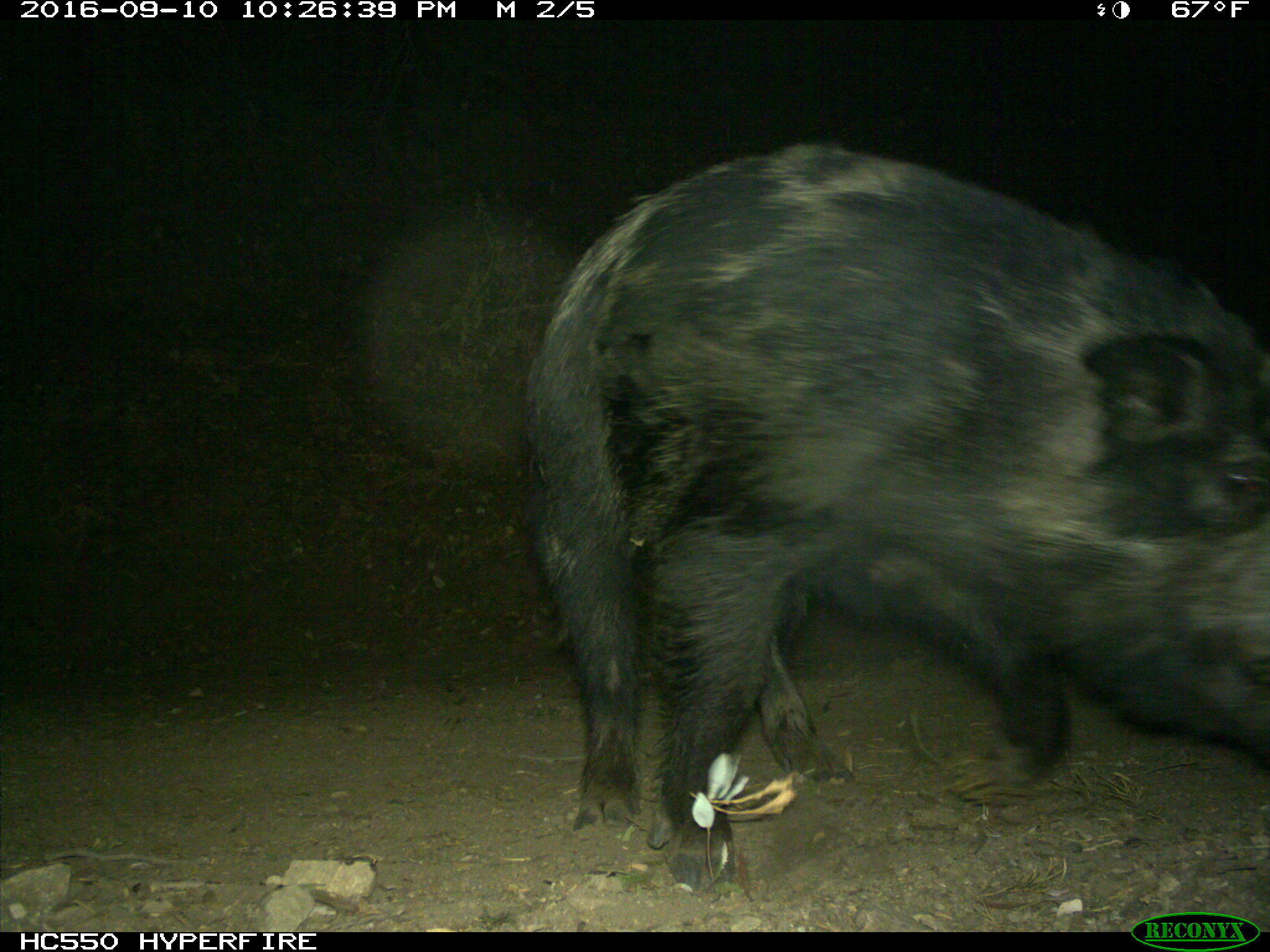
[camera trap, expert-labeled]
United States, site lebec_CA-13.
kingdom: Animalia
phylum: Chordata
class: Mammalia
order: Artiodactyla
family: Suidae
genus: Sus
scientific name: Sus scrofa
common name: wild boar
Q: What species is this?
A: Sus scrofa (wild boar).